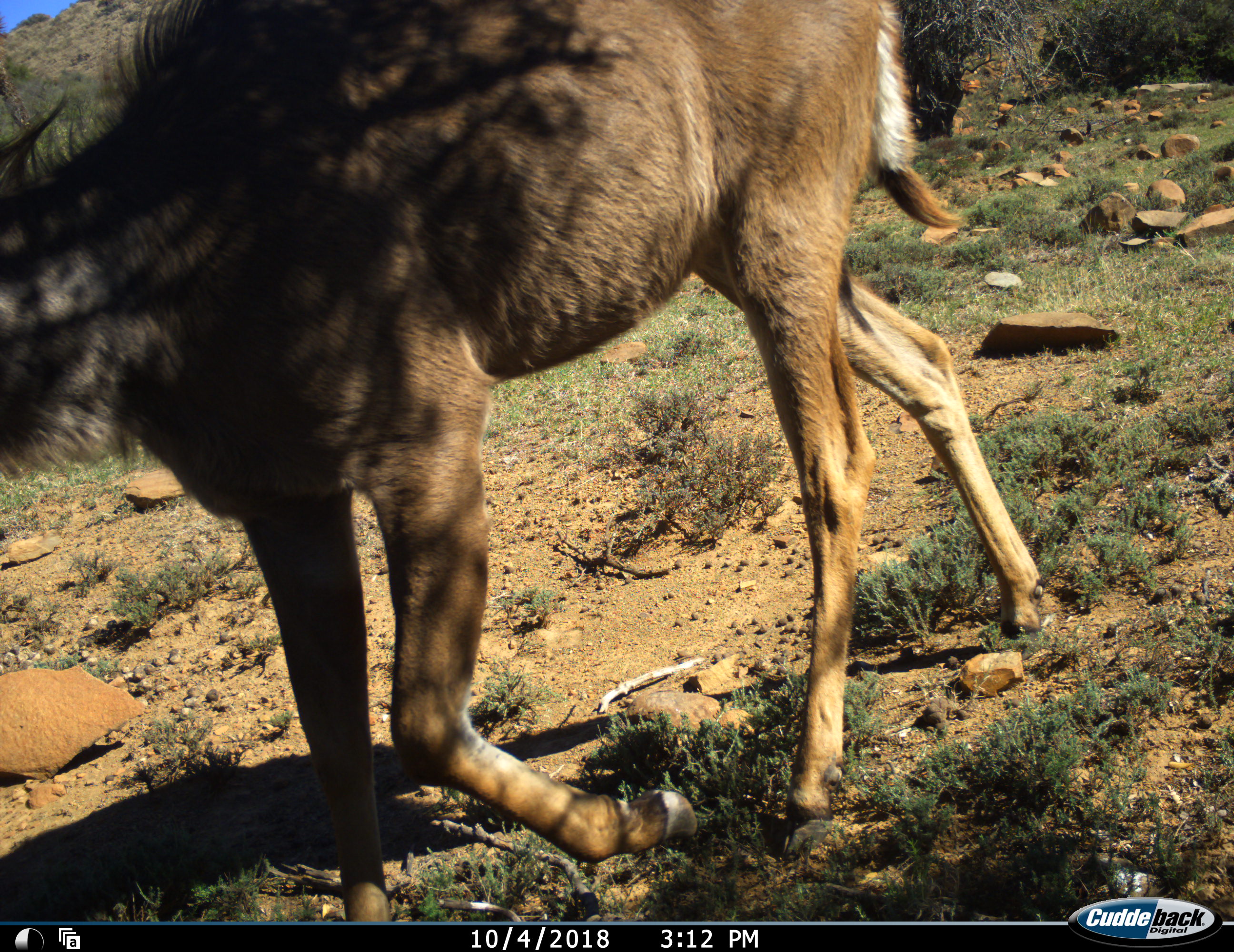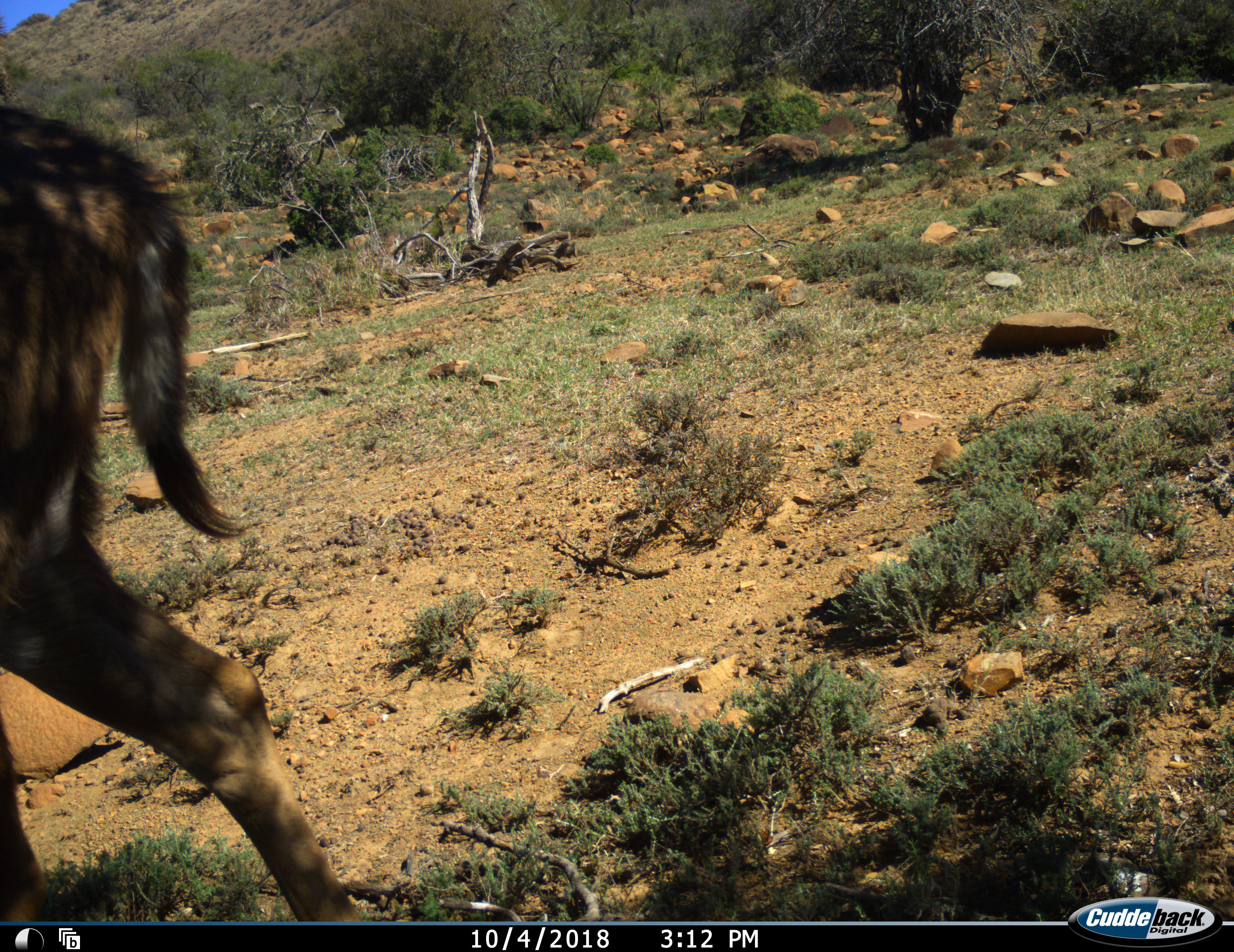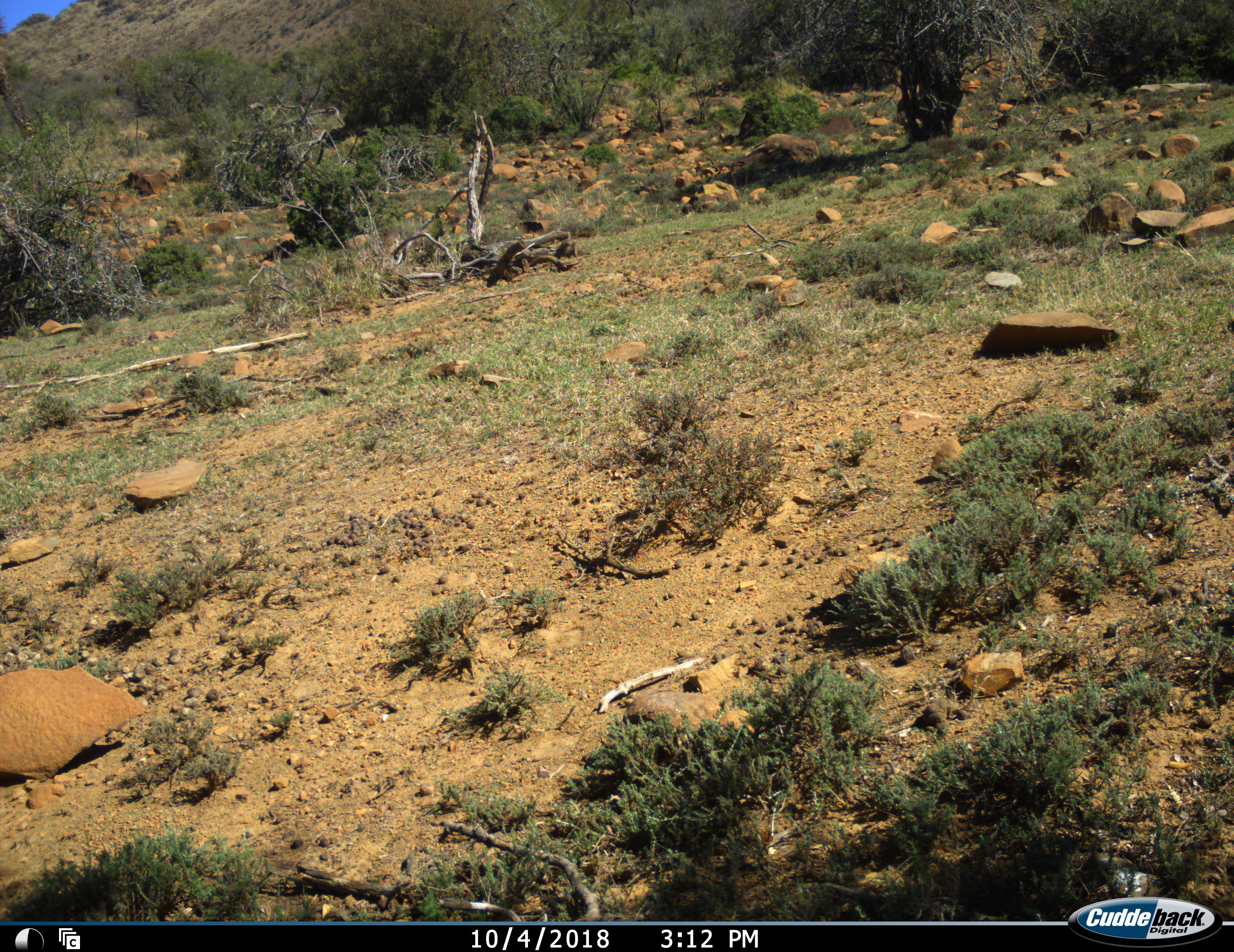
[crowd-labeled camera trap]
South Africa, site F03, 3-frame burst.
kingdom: Animalia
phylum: Chordata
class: Mammalia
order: Artiodactyla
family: Bovidae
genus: Tragelaphus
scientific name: Tragelaphus strepsiceros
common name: greater kudu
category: kudu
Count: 1.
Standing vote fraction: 0%.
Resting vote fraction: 0%.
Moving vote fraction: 100%.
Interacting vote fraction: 0%.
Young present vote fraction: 0%.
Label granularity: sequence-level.